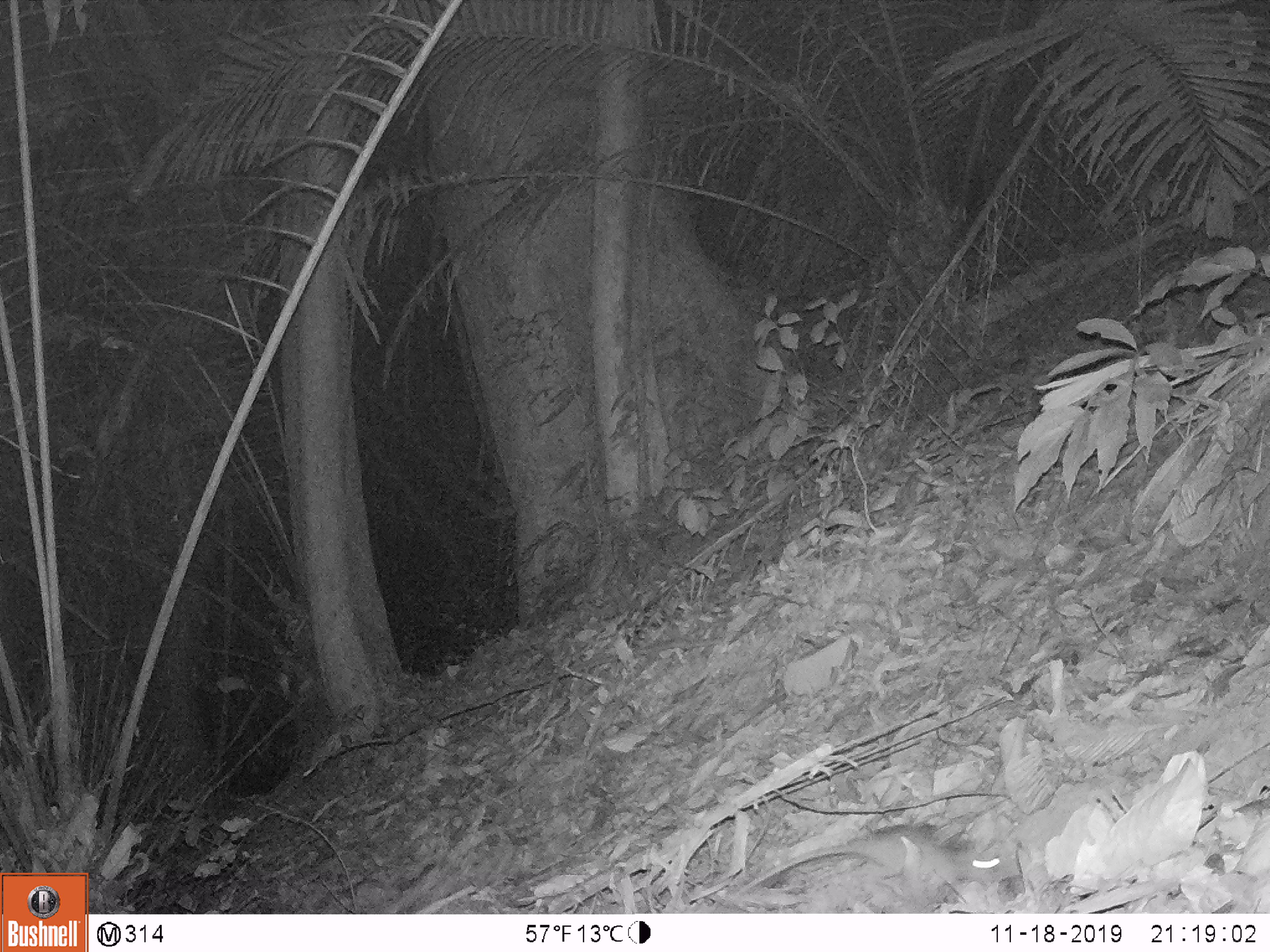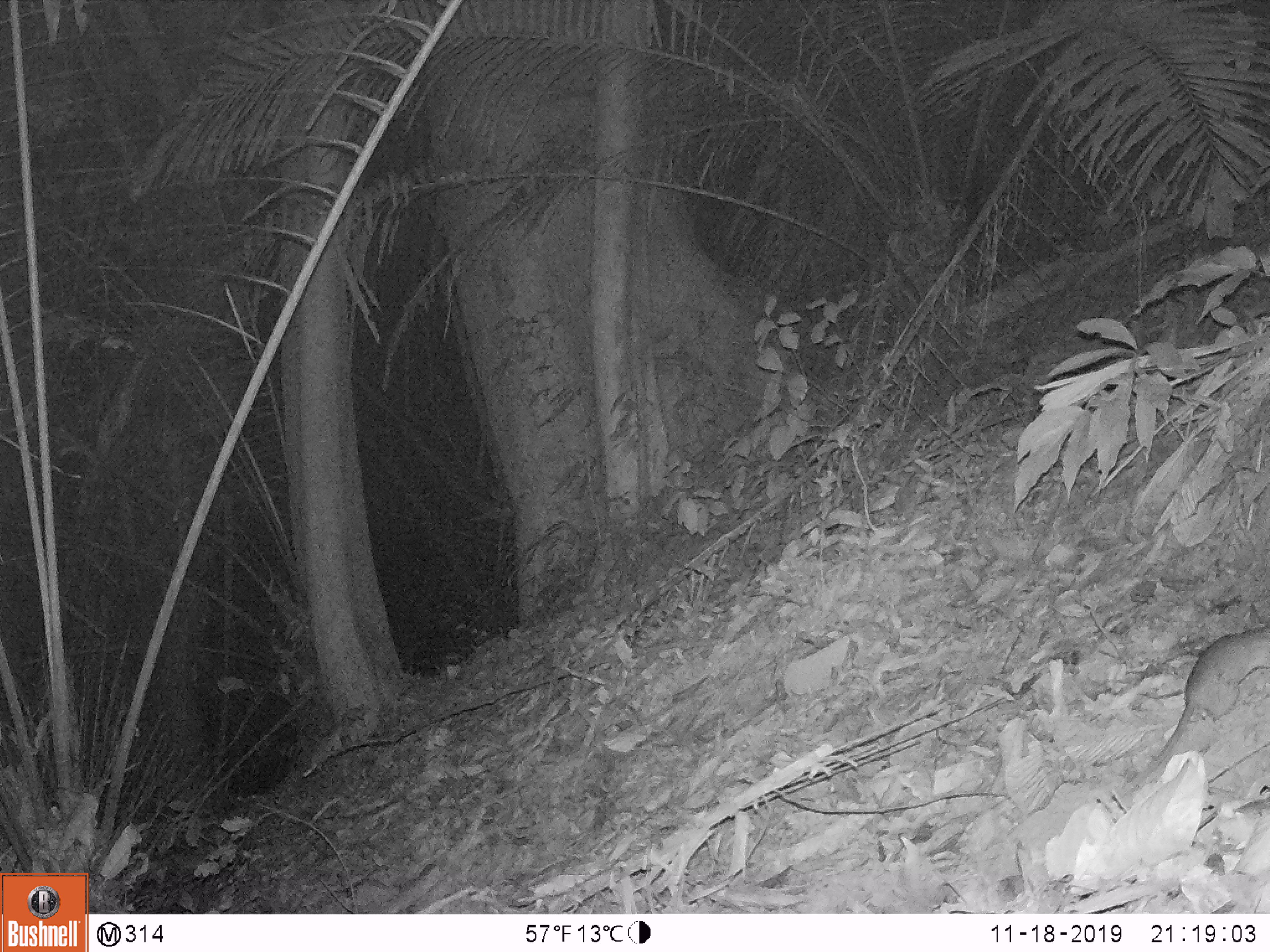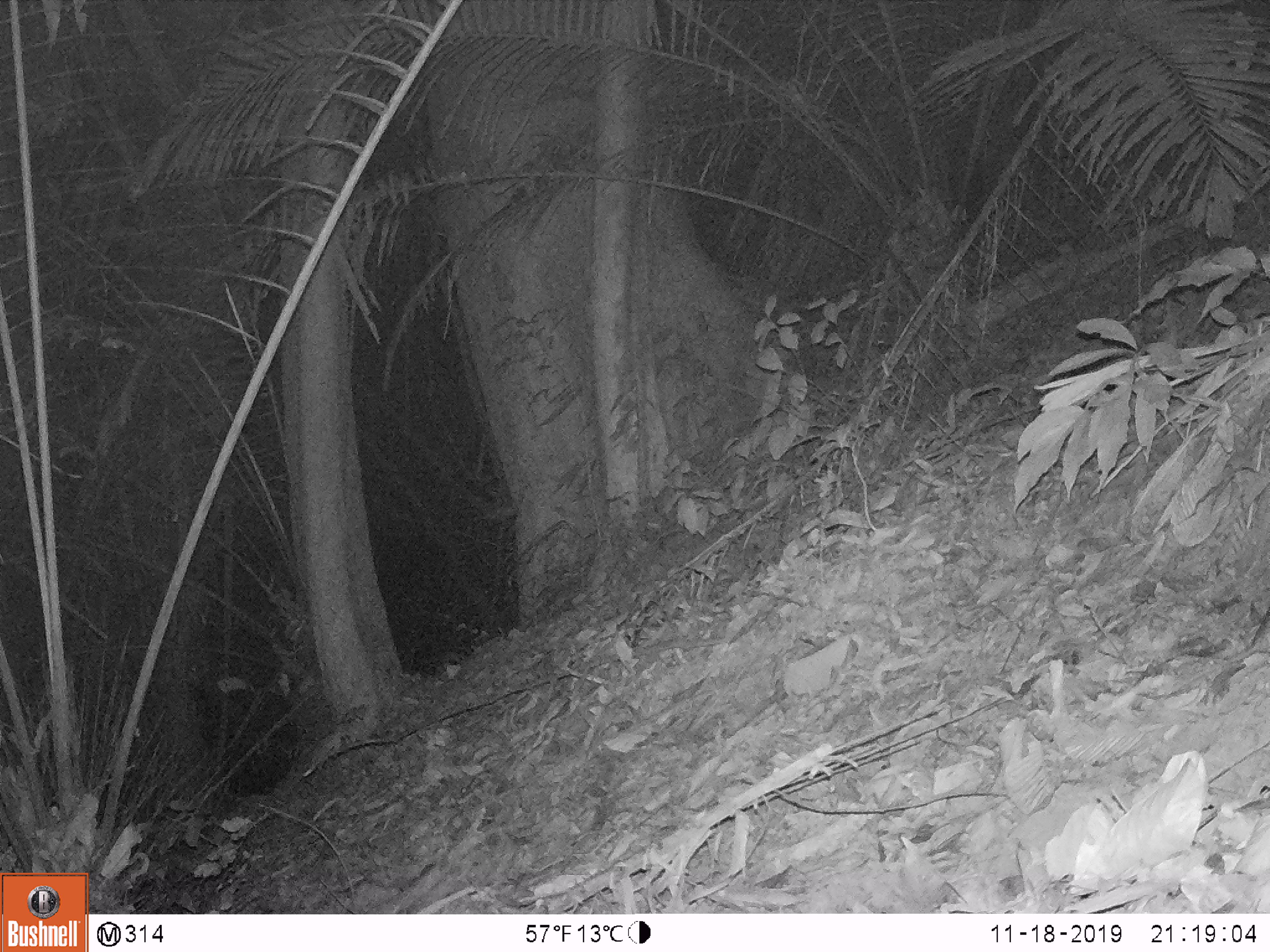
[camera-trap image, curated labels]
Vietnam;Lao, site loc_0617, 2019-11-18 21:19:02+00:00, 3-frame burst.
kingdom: Animalia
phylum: Chordata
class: Mammalia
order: Rodentia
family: Muridae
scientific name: Muridae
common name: old-world mice and rats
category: unidentified murid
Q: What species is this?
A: Unidentified murid (old-world mice and rats) (Muridae).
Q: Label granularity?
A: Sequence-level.